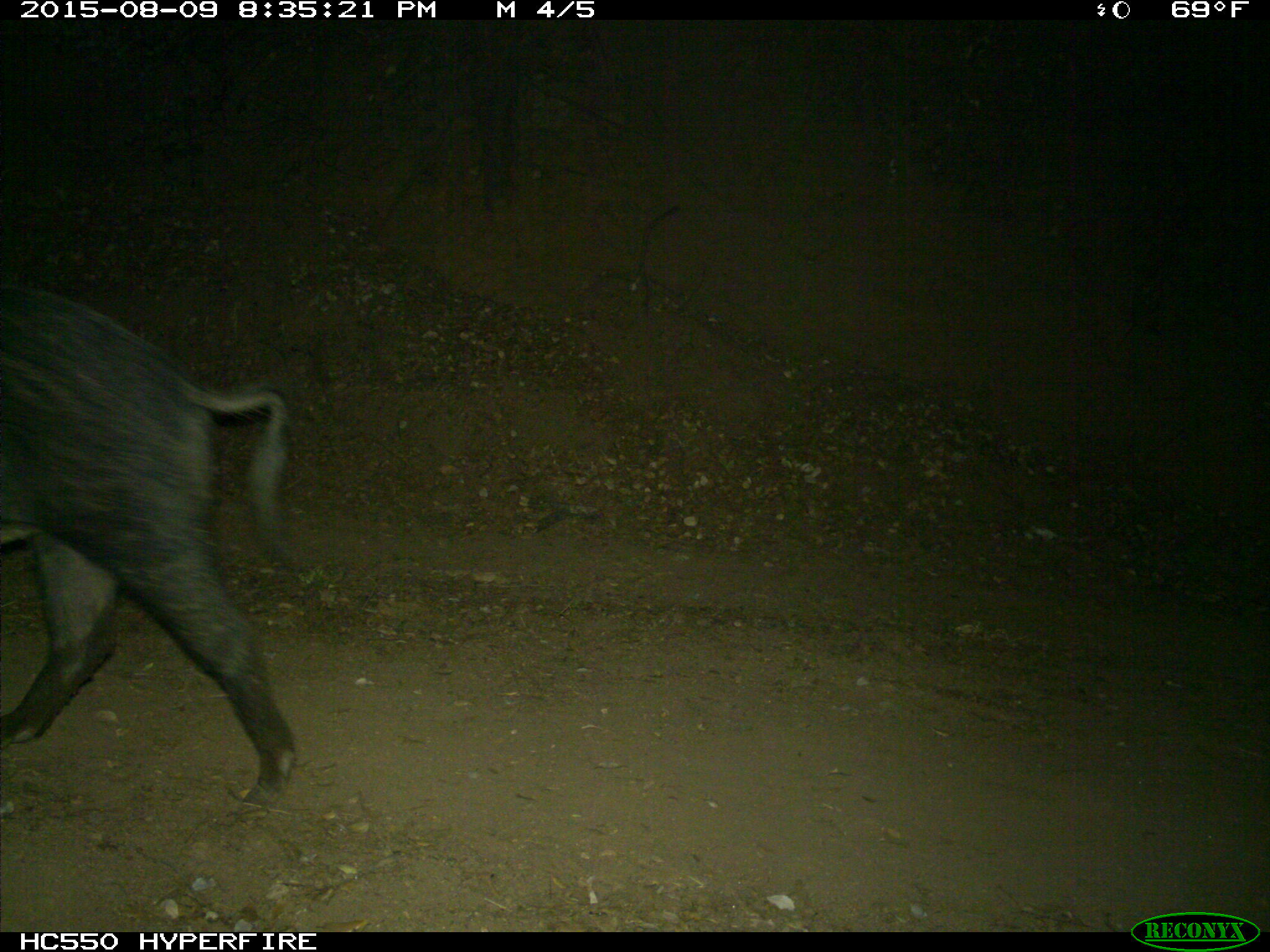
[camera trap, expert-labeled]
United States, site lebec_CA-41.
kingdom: Animalia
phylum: Chordata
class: Mammalia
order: Artiodactyla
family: Suidae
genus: Sus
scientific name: Sus scrofa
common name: wild boar